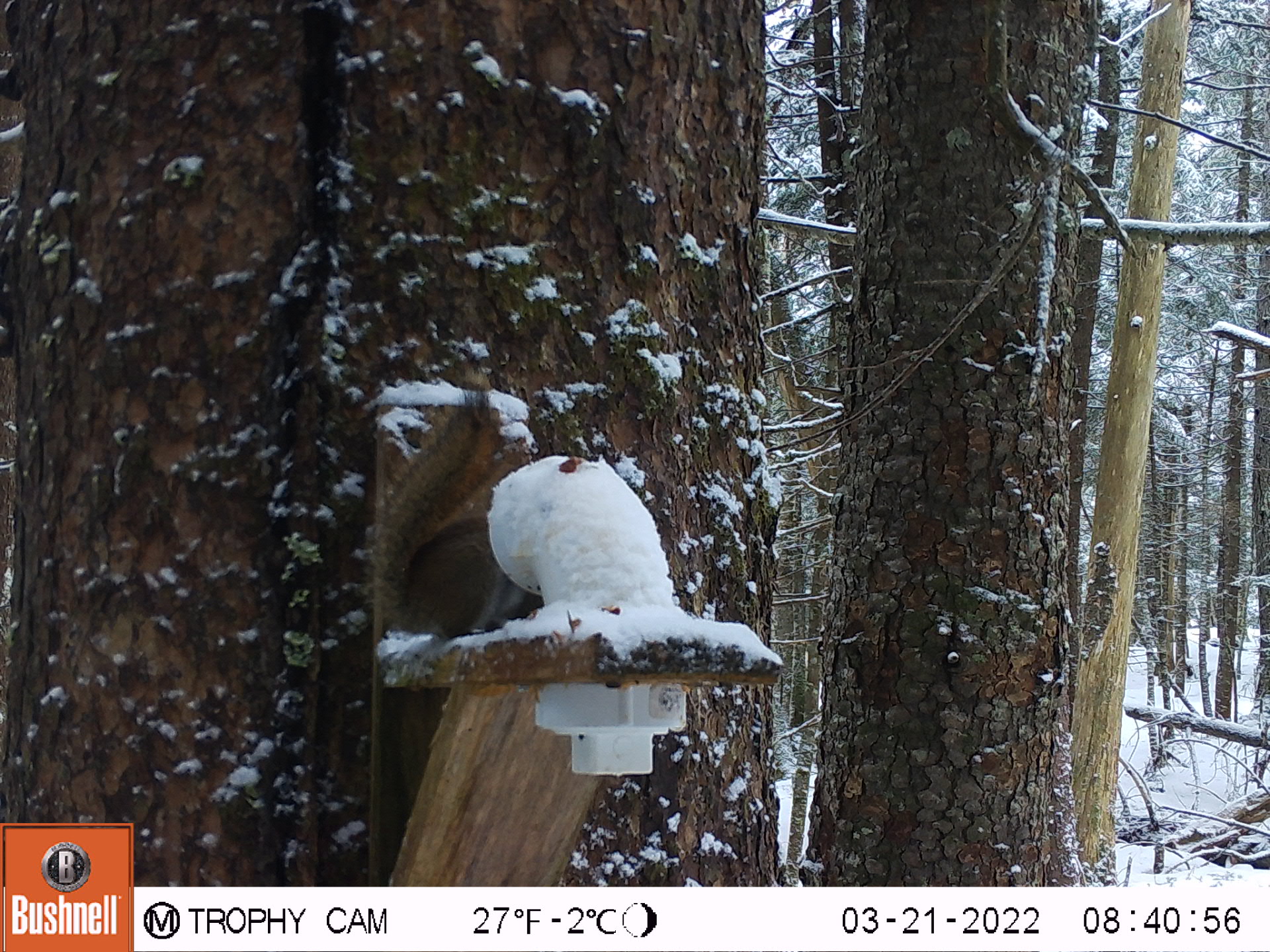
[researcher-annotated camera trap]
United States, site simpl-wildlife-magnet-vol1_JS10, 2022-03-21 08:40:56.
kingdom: Animalia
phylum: Chordata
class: Mammalia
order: Rodentia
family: Sciuridae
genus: Tamiasciurus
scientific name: Tamiasciurus hudsonicus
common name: red squirrel